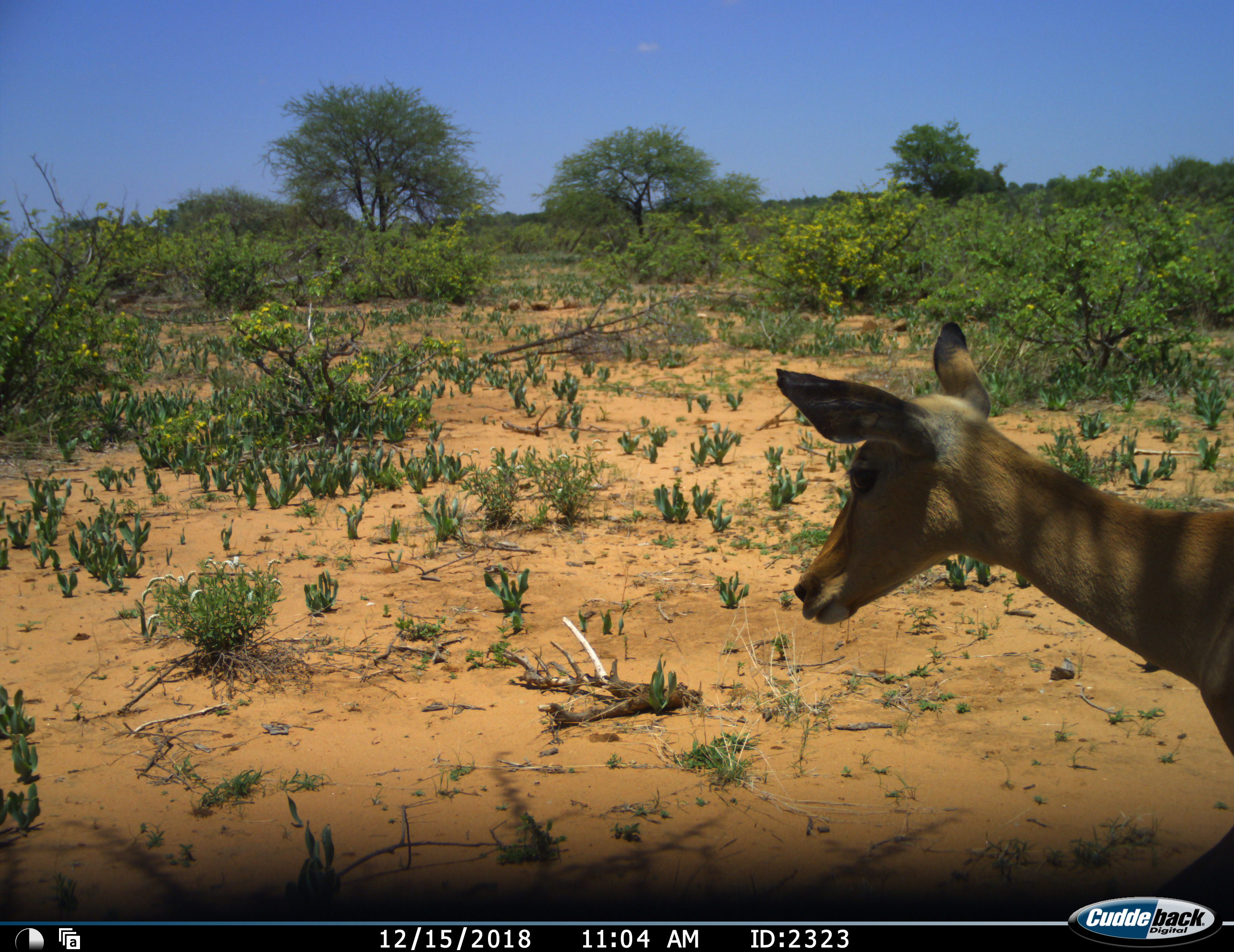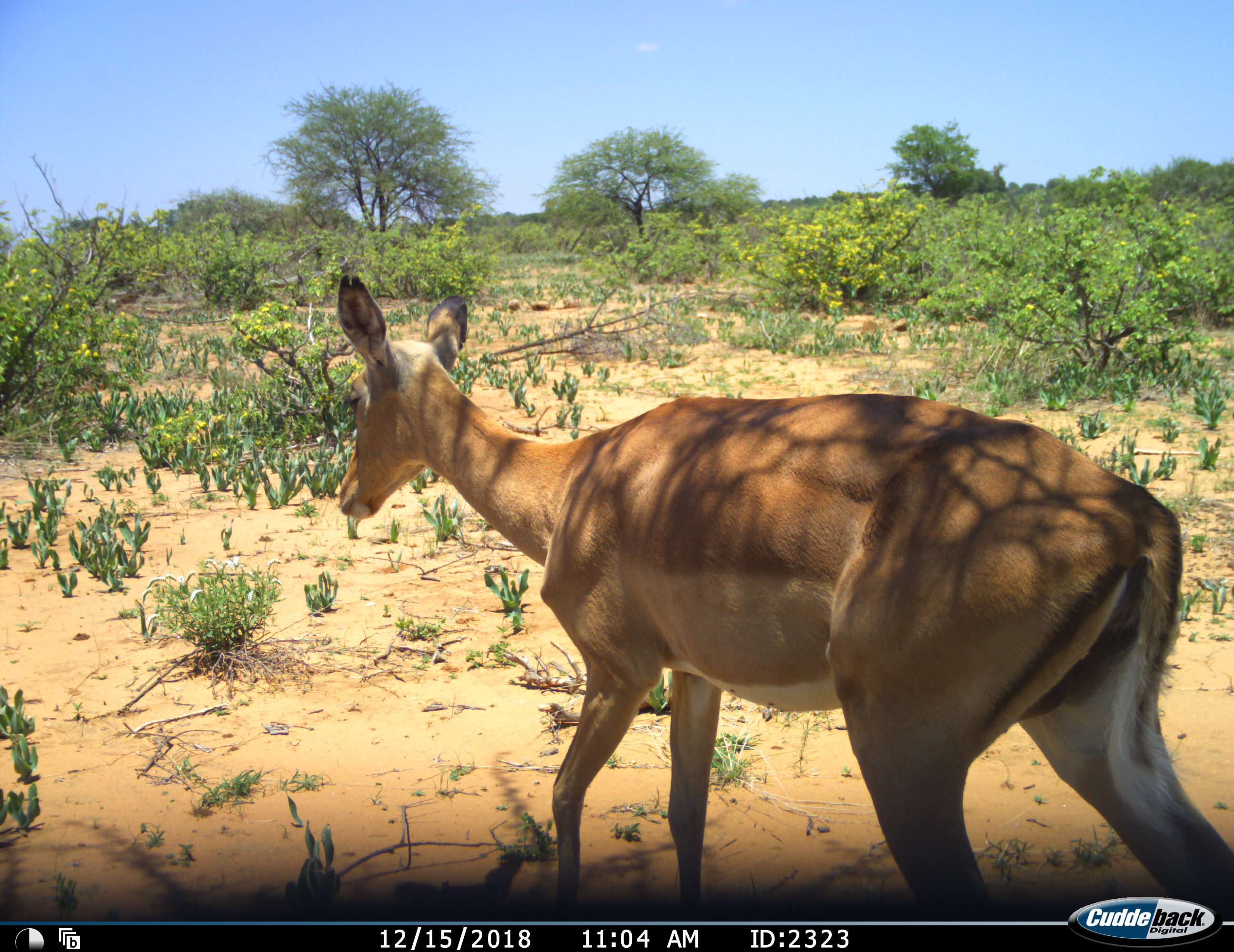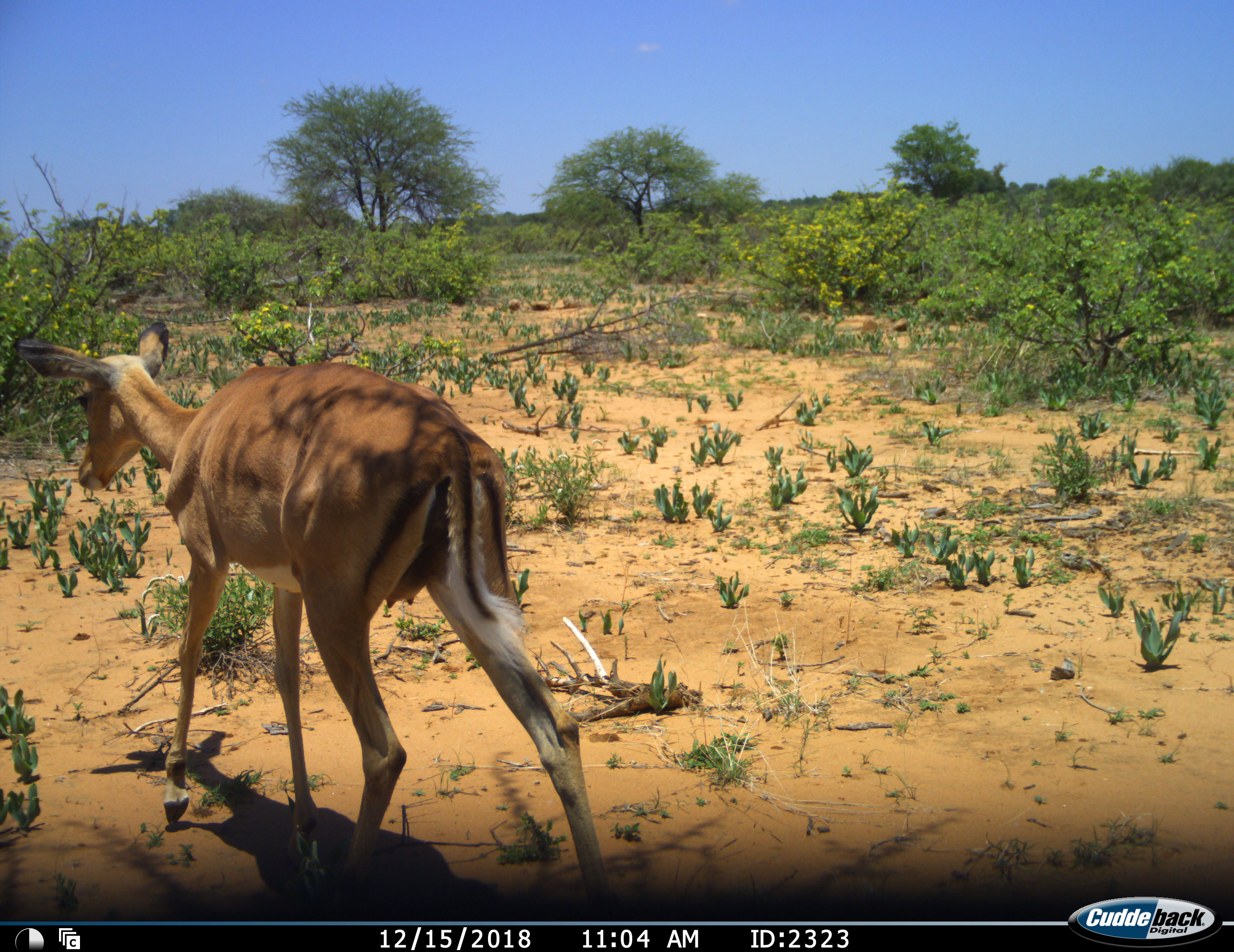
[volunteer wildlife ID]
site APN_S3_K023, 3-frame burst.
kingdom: Animalia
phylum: Chordata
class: Mammalia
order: Artiodactyla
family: Bovidae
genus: Aepyceros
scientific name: Aepyceros melampus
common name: impala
Impala (Aepyceros melampus), count 1. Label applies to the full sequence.